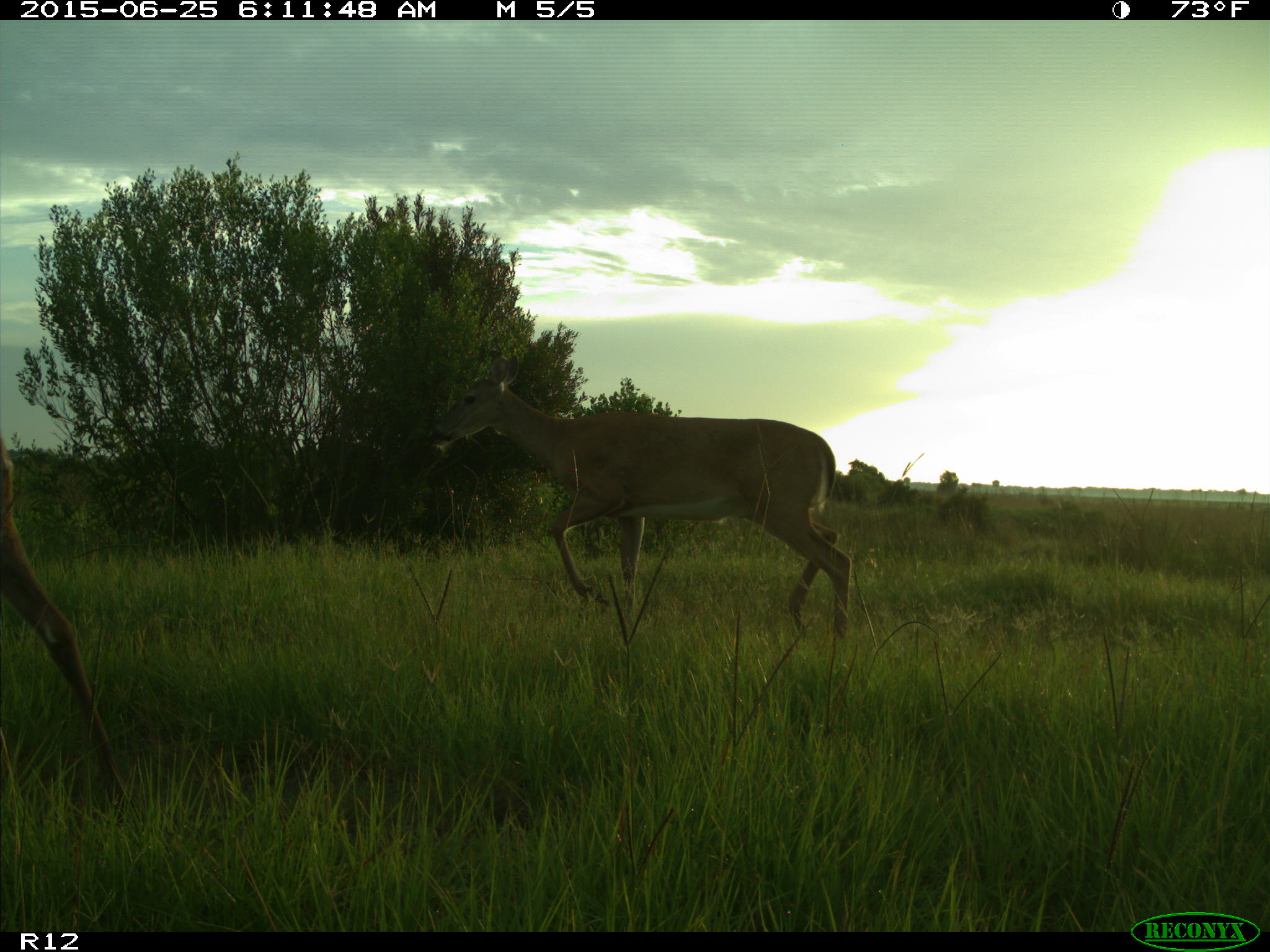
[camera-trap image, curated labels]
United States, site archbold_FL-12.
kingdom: Animalia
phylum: Chordata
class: Mammalia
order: Artiodactyla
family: Cervidae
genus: Odocoileus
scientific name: Odocoileus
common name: deer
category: unidentified deer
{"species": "unidentified deer (deer) (Odocoileus)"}